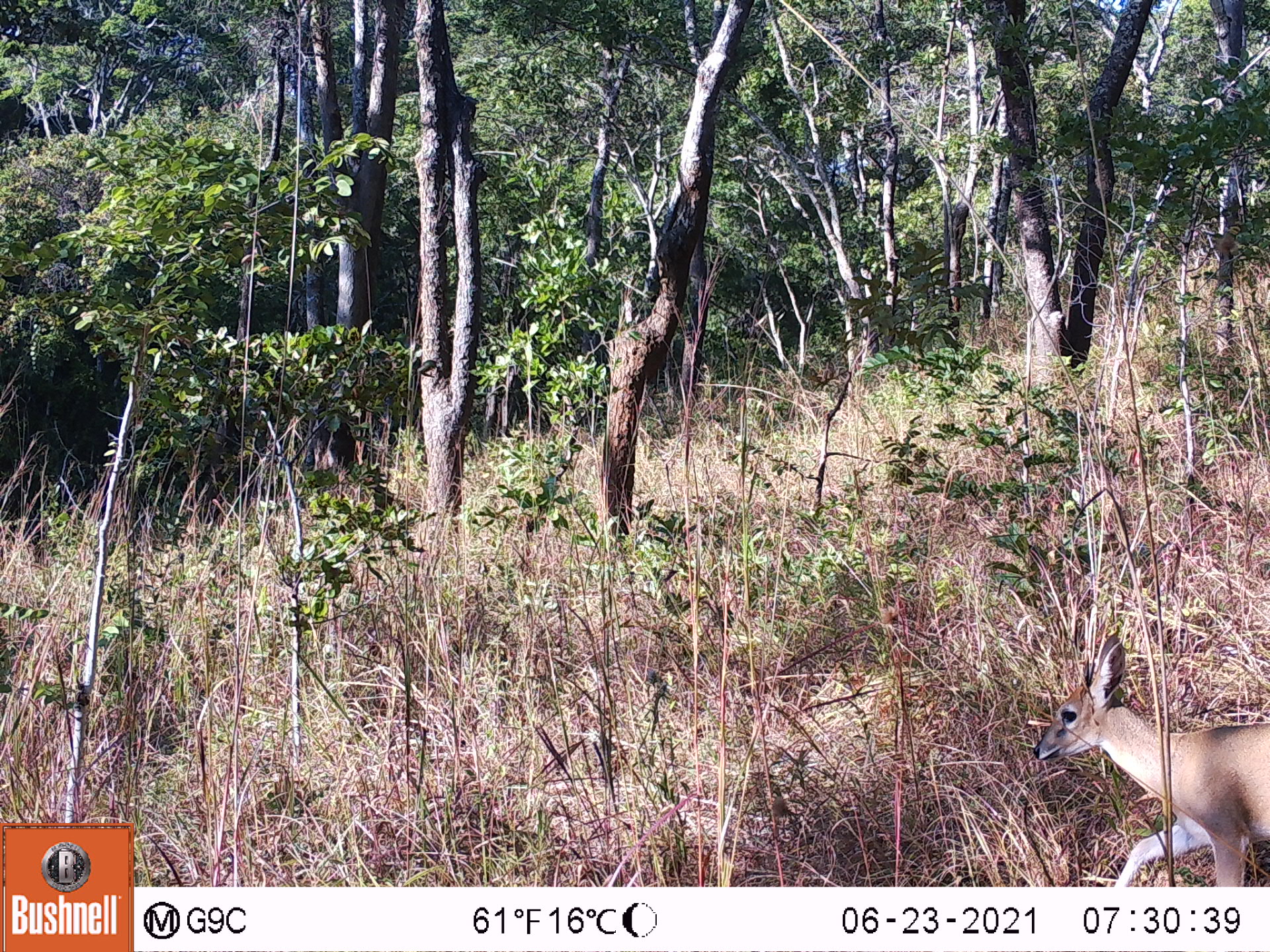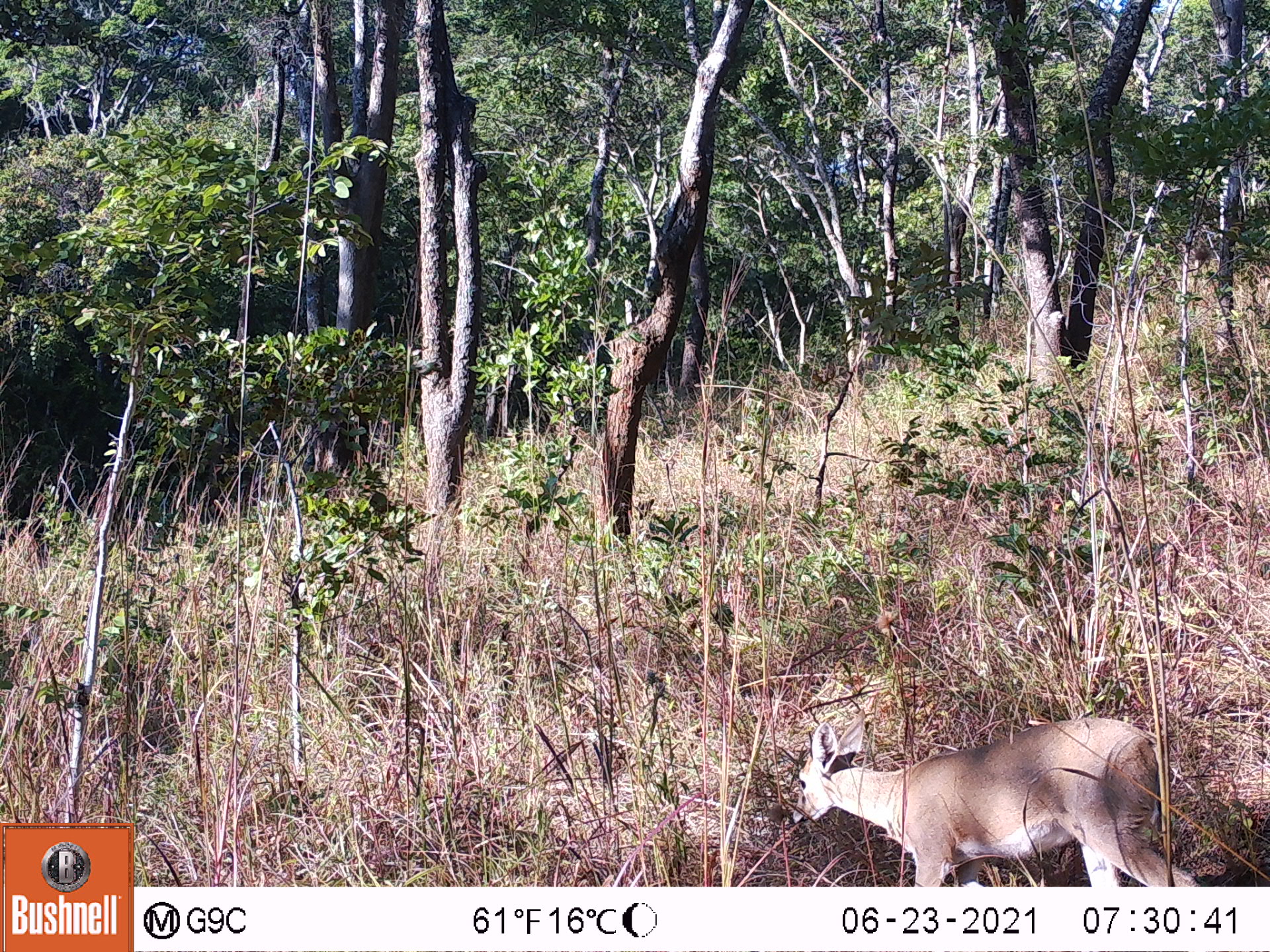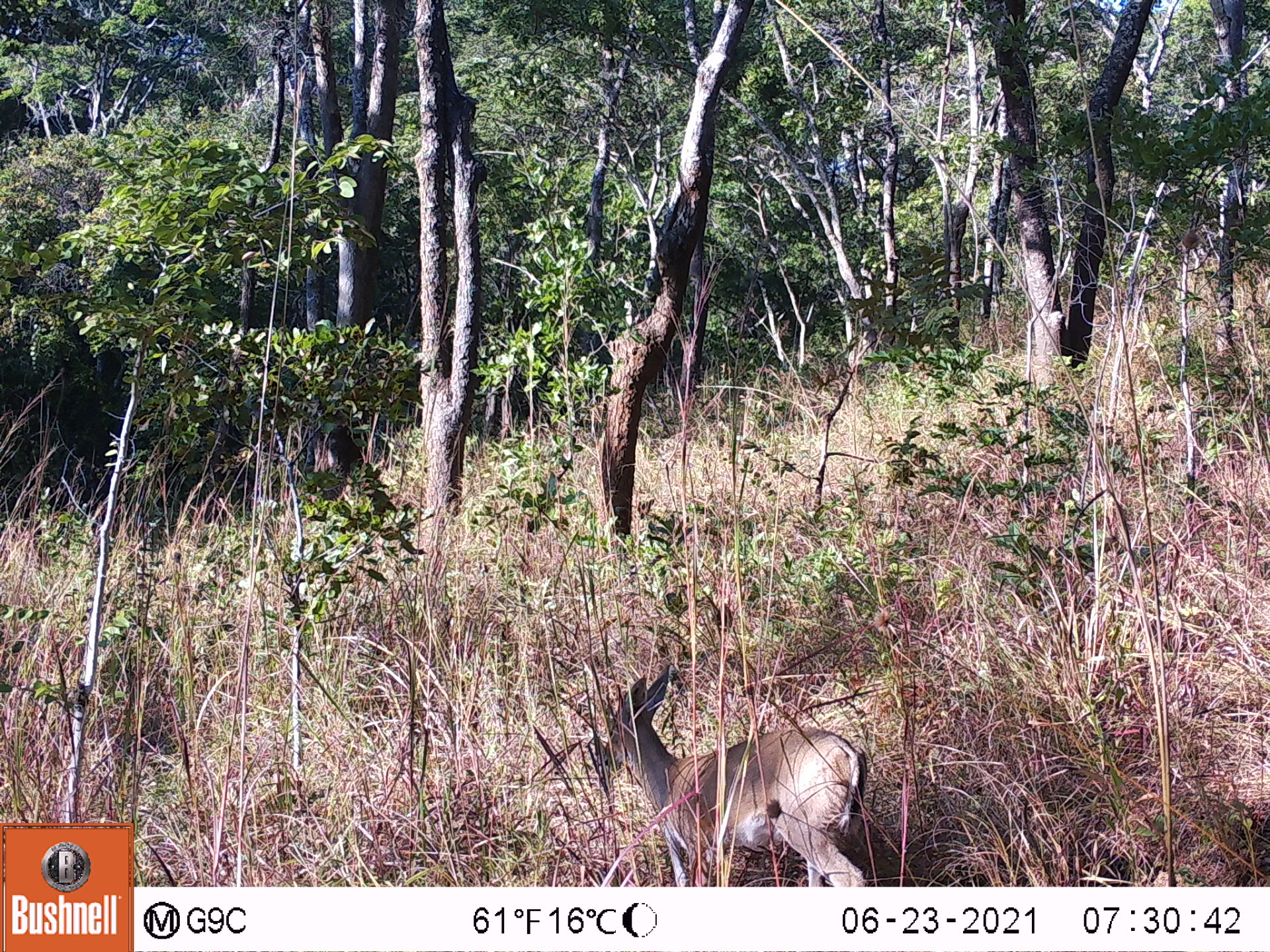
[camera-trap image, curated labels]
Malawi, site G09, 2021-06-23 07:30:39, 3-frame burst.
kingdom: Animalia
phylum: Chordata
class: Mammalia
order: Artiodactyla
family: Bovidae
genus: Sylvicapra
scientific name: Sylvicapra grimmia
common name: common duiker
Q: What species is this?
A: Common duiker (Sylvicapra grimmia).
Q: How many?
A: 1.